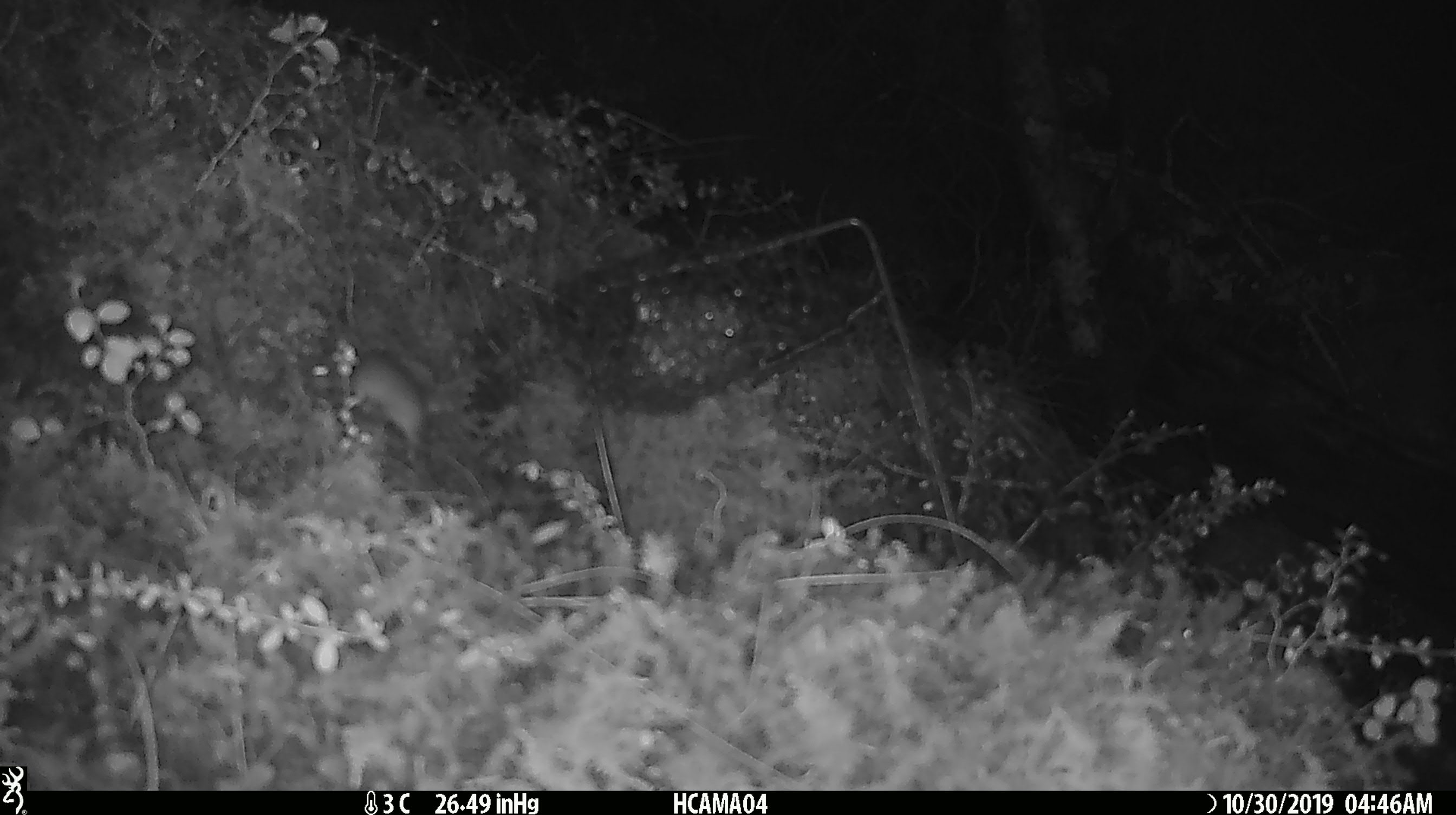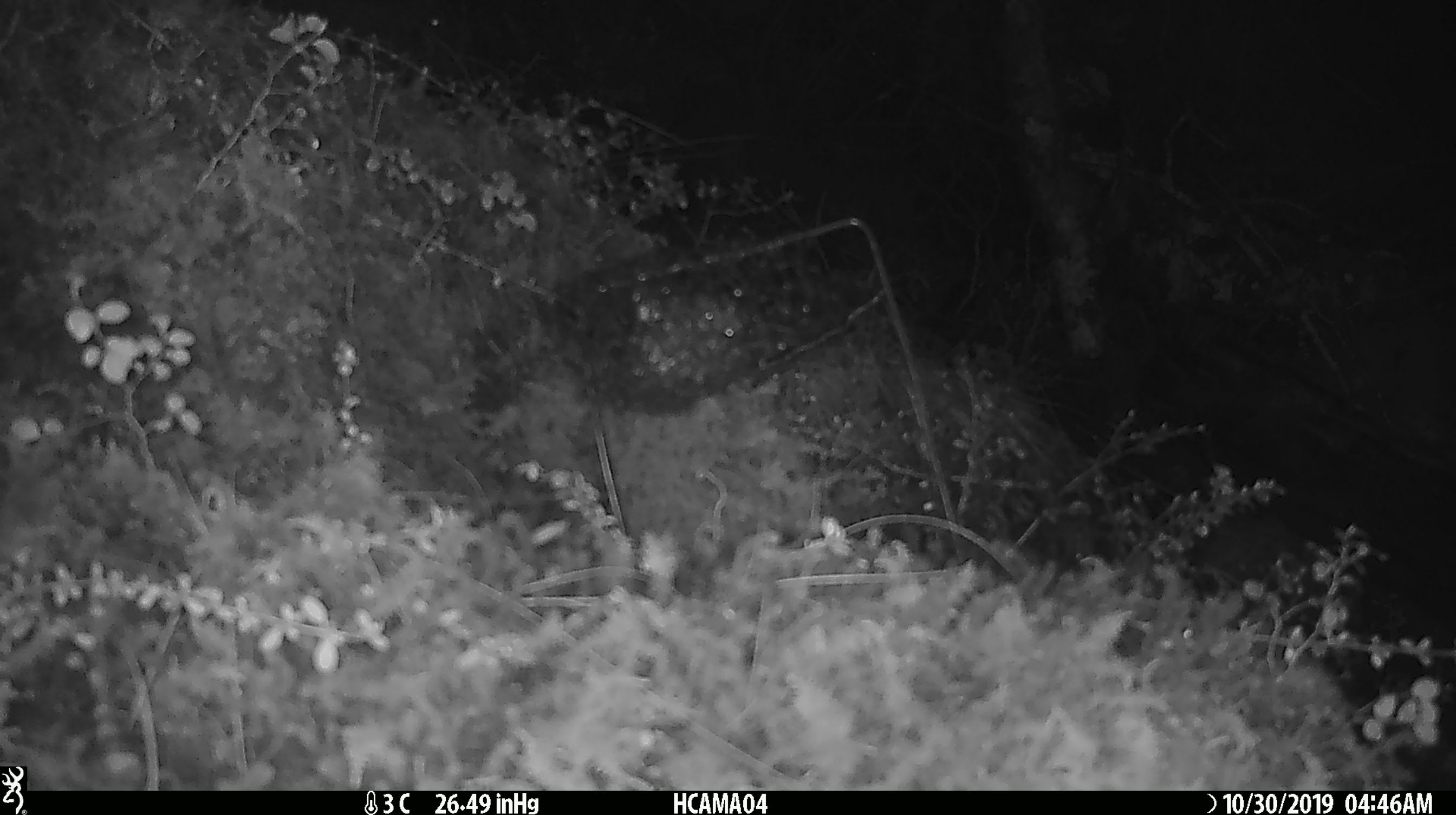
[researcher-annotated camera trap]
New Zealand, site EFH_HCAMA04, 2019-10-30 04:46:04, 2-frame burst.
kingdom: Animalia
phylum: Chordata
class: Mammalia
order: Rodentia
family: Muridae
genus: Mus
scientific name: Mus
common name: mouse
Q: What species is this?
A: Mouse (Mus).